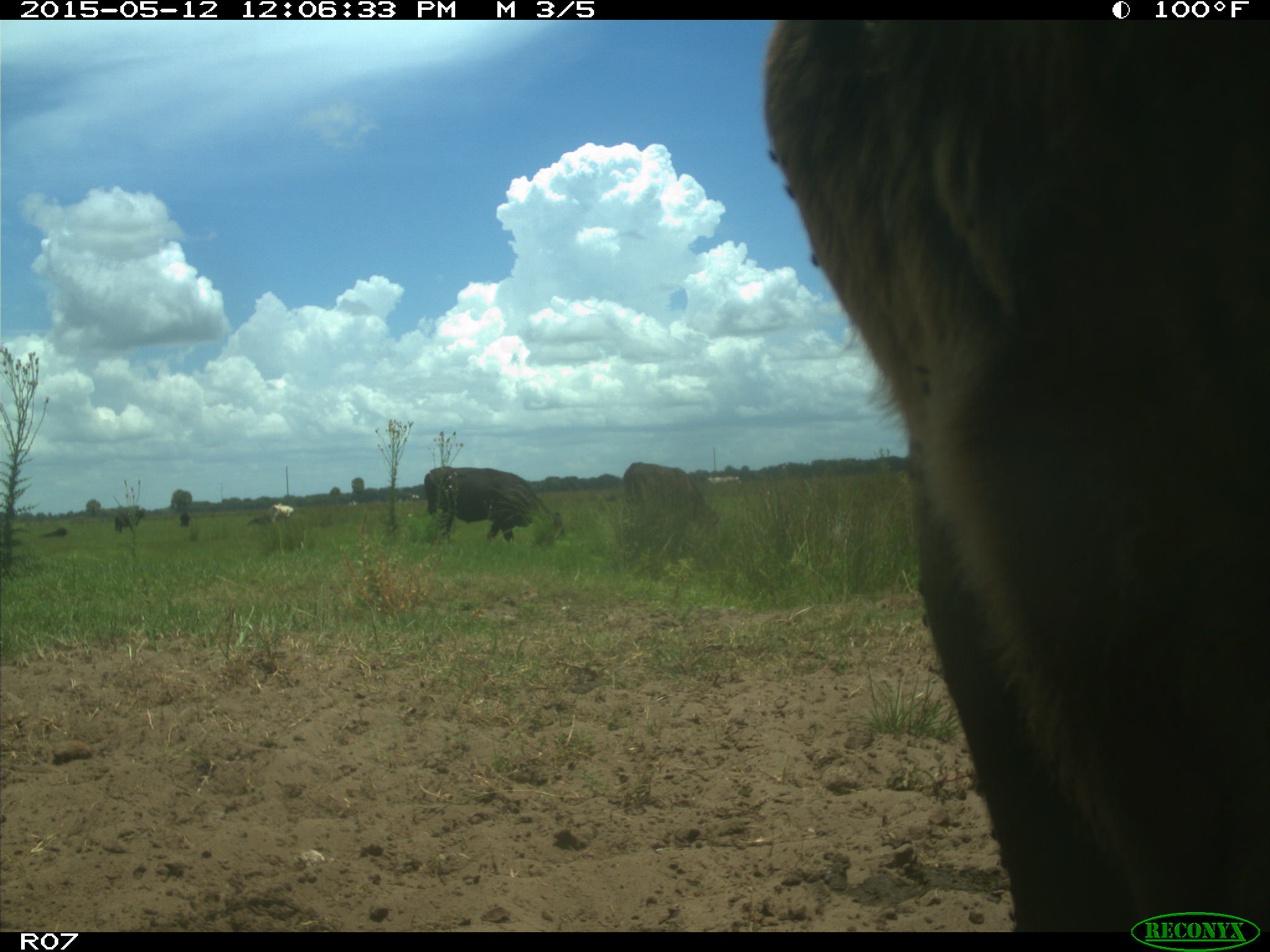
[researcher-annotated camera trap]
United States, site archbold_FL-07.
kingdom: Animalia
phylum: Chordata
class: Mammalia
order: Artiodactyla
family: Bovidae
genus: Bos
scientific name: Bos taurus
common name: domestic cow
Bos taurus (domestic cow).